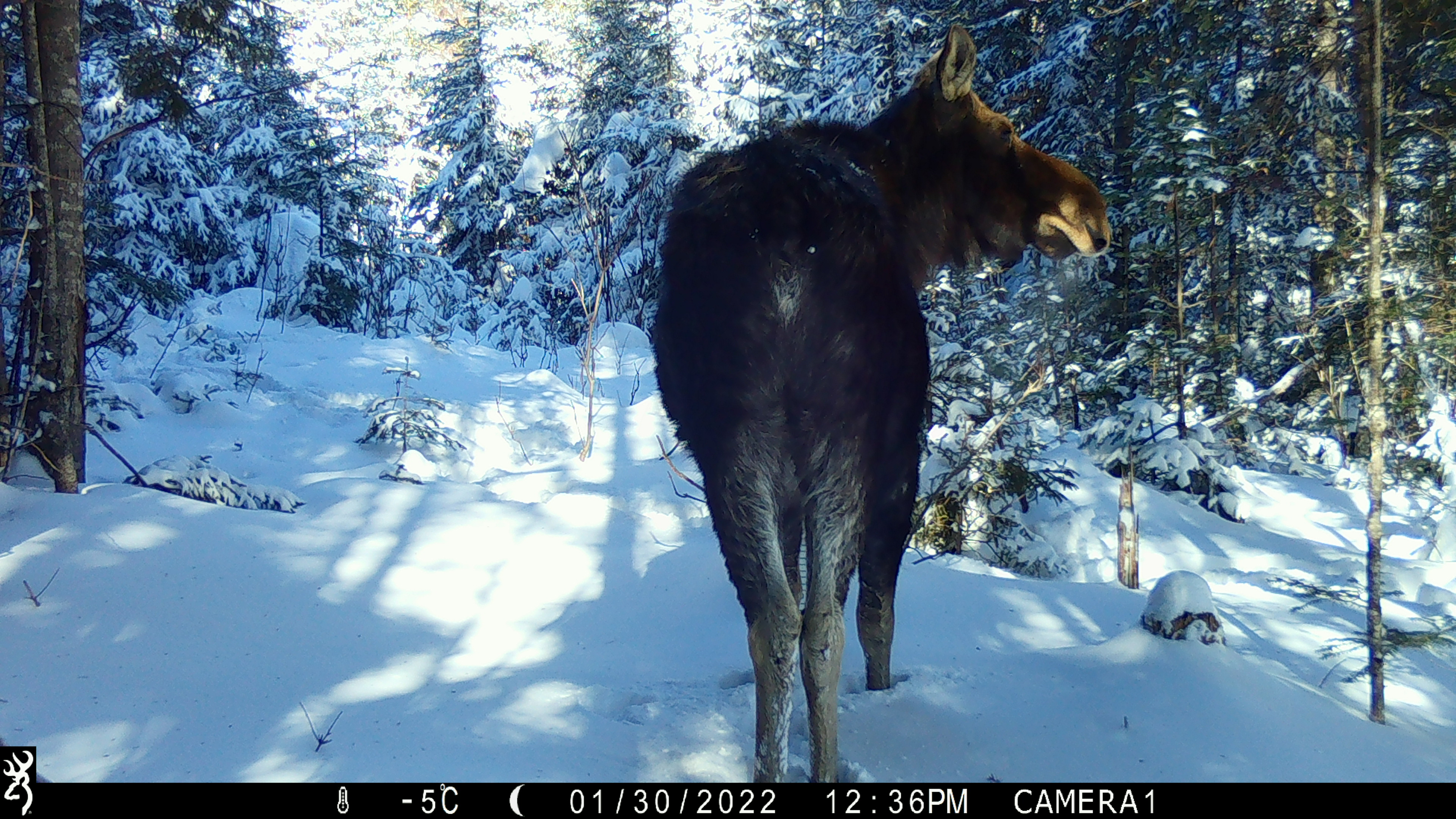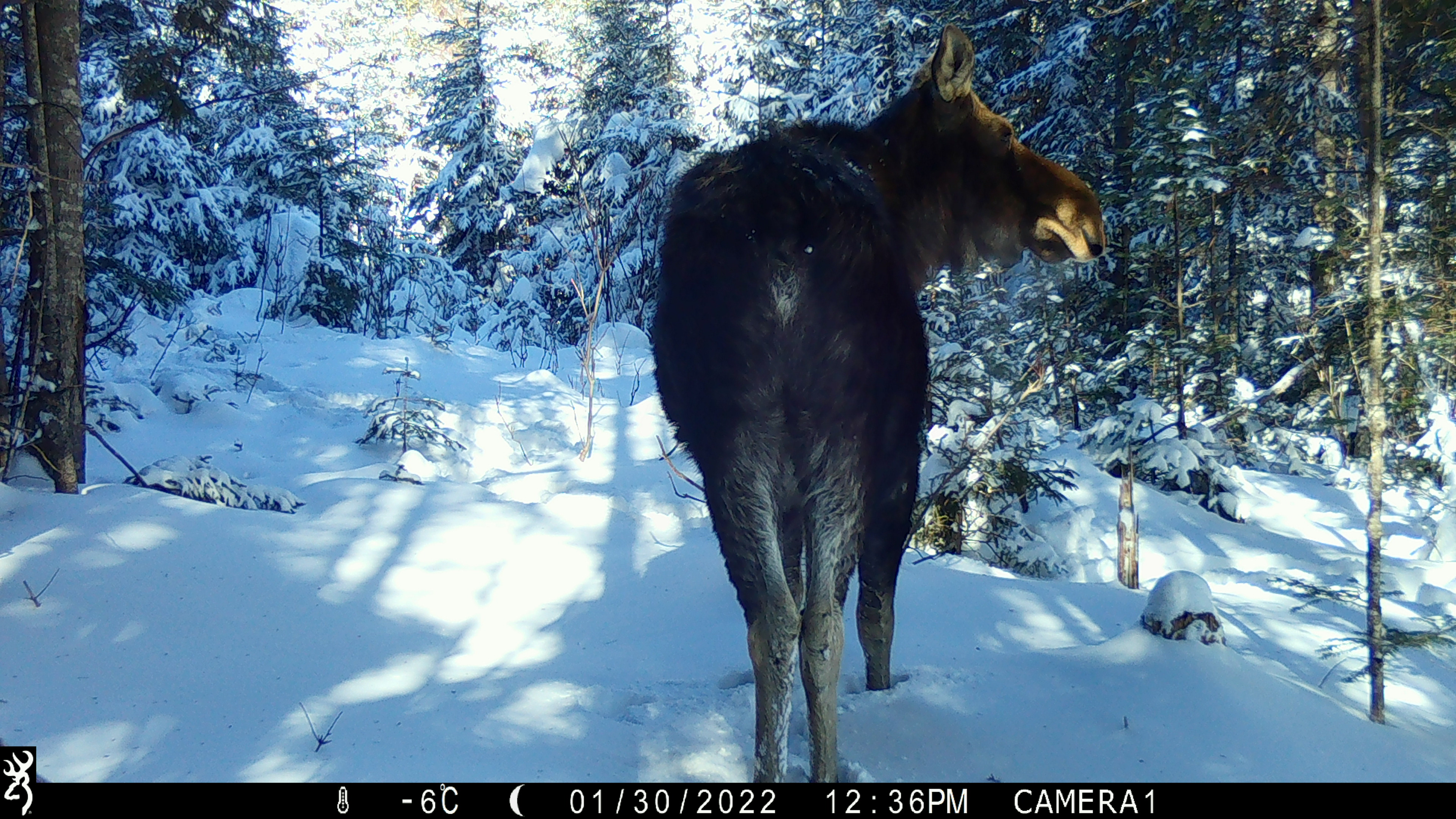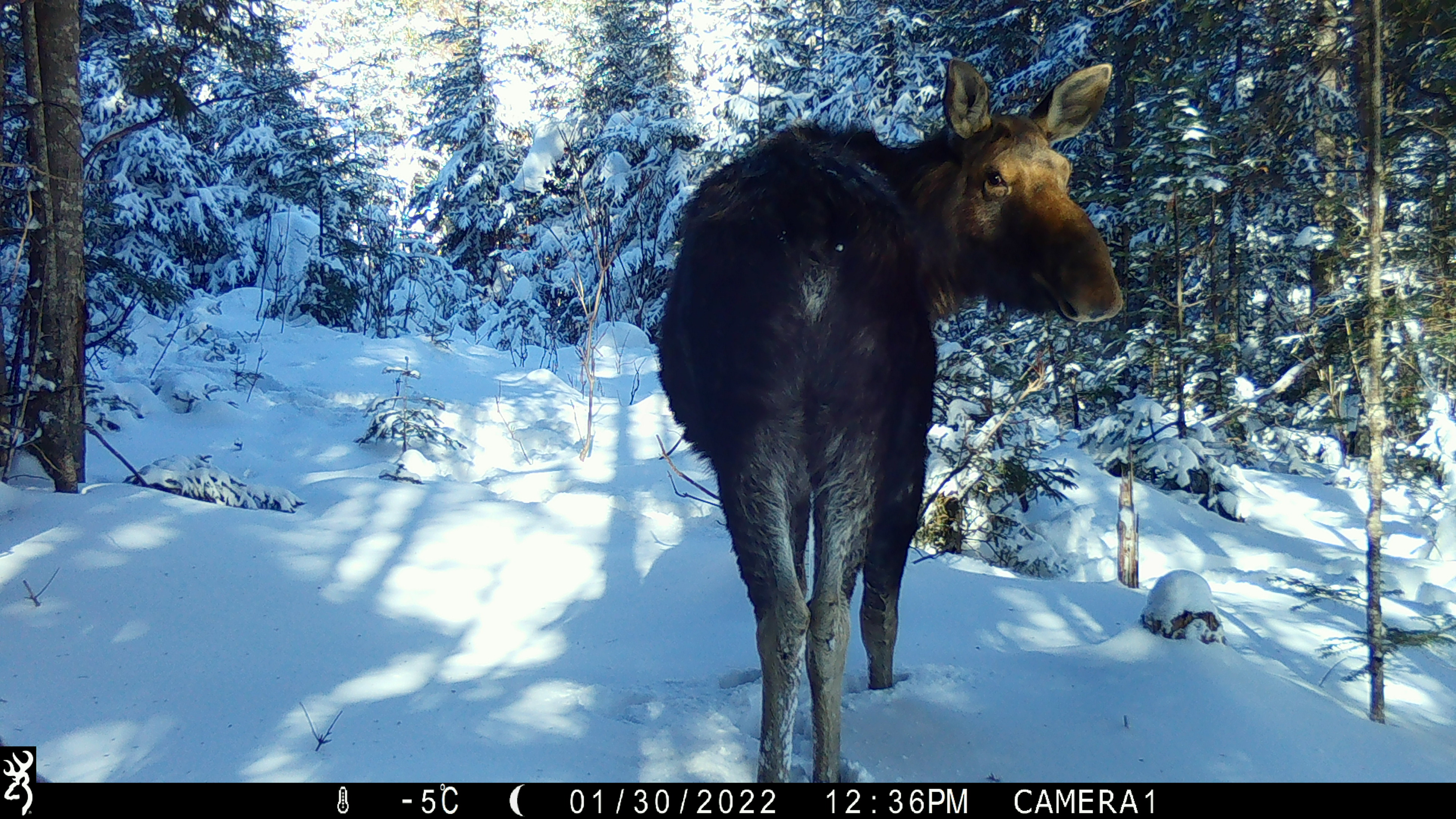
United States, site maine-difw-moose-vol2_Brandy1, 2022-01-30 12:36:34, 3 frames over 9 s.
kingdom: Animalia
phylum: Chordata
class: Mammalia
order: Artiodactyla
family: Cervidae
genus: Alces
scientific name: Alces alces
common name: moose